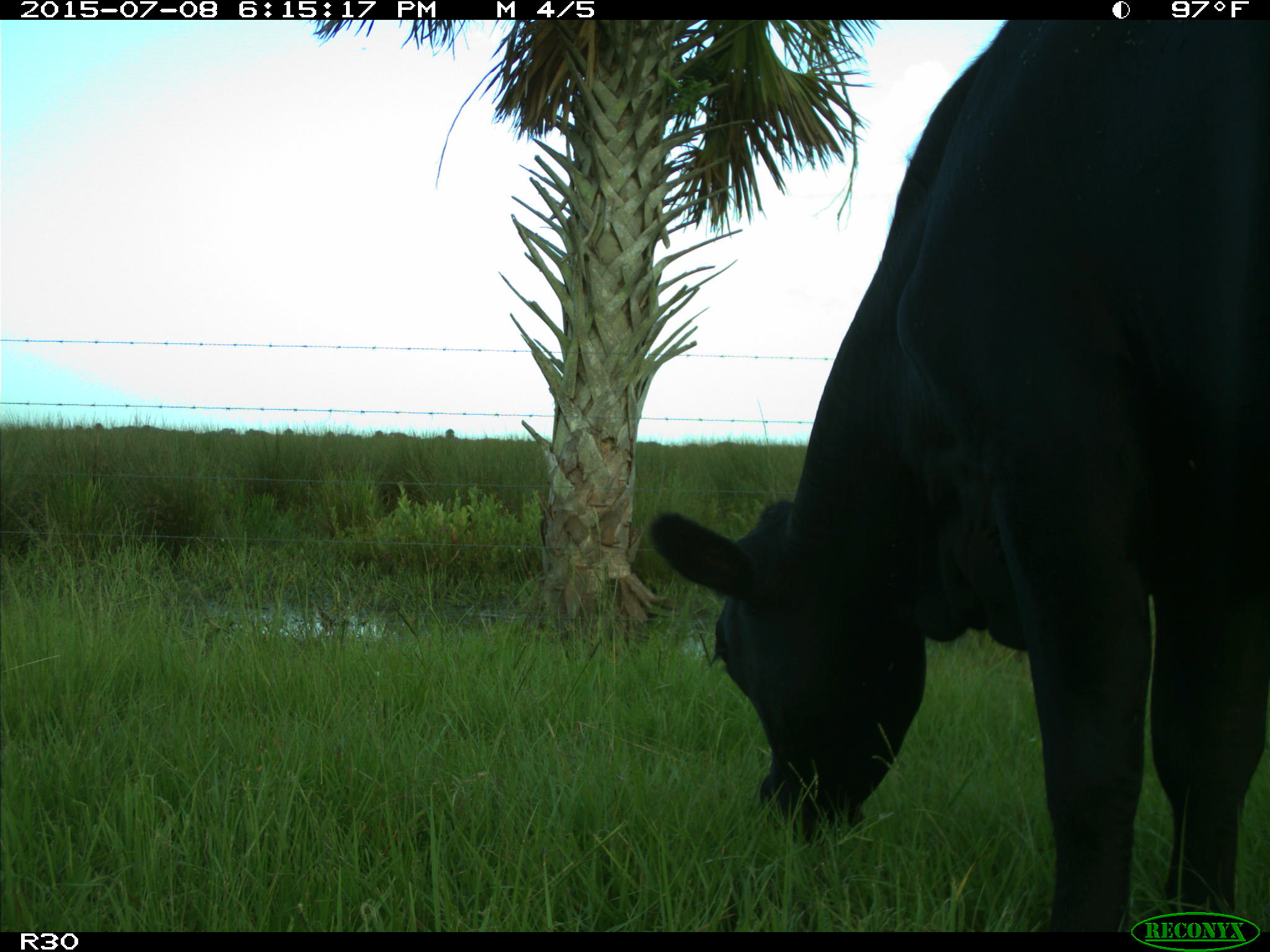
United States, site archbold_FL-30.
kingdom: Animalia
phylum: Chordata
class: Mammalia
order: Artiodactyla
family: Bovidae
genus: Bos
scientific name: Bos taurus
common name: domestic cow